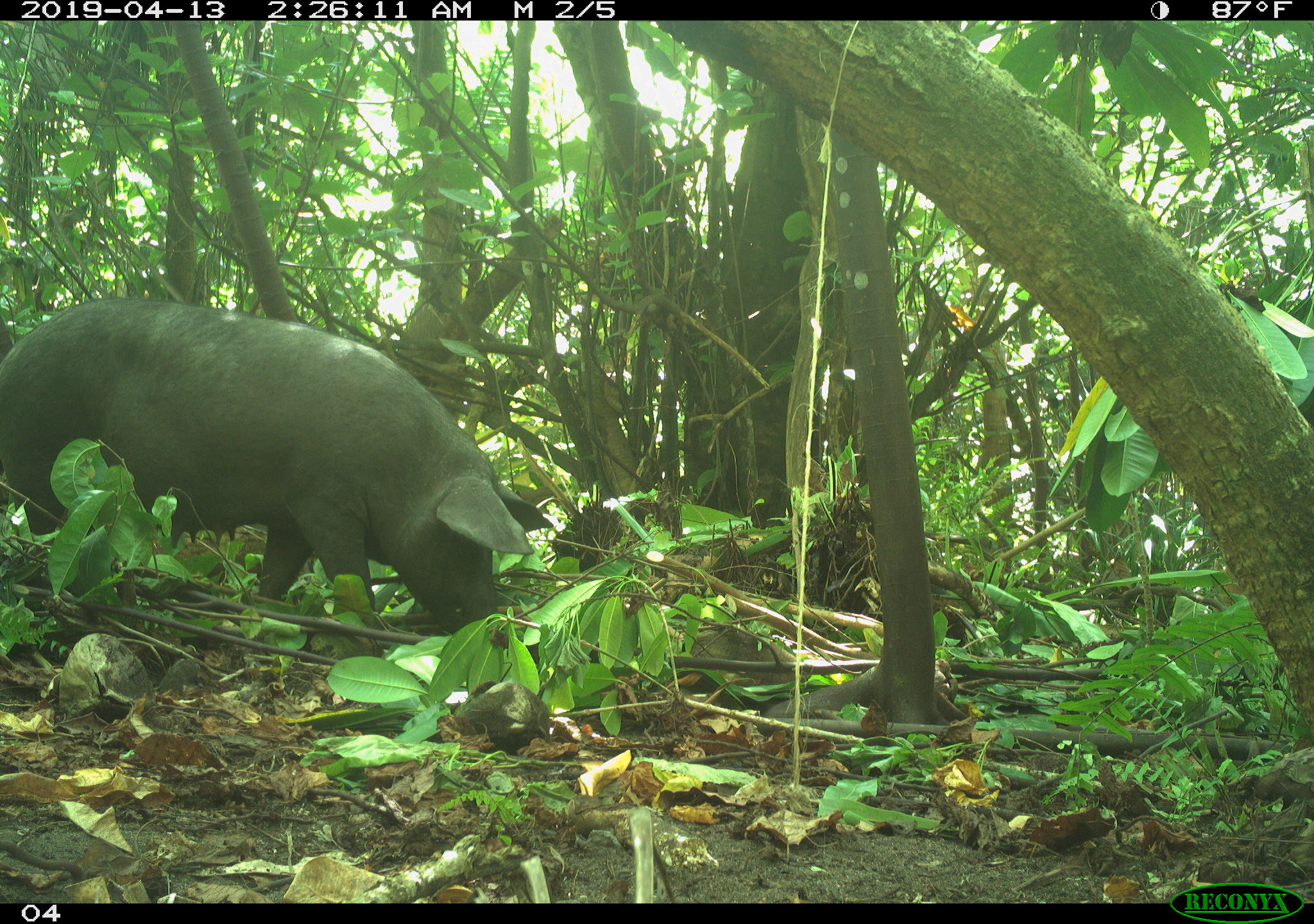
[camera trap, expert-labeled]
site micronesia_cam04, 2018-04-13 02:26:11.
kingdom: Animalia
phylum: Chordata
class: Mammalia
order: Artiodactyla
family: Suidae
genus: Sus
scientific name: Sus scrofa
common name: pig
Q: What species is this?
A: Pig (Sus scrofa).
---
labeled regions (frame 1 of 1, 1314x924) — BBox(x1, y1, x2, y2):
pig: BBox(0, 298, 550, 651)